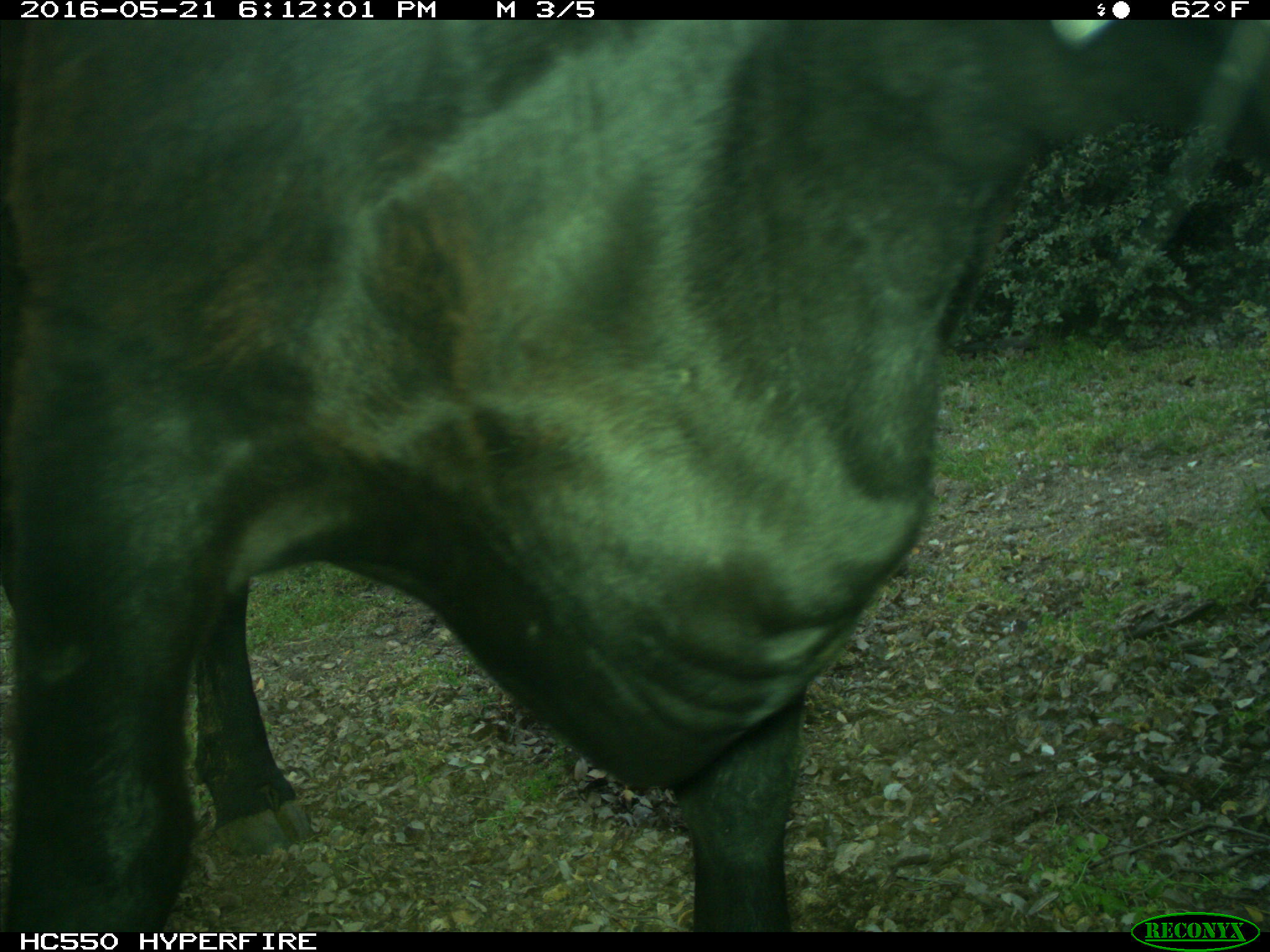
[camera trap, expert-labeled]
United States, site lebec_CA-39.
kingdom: Animalia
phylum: Chordata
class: Mammalia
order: Artiodactyla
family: Bovidae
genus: Bos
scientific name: Bos taurus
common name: domestic cow